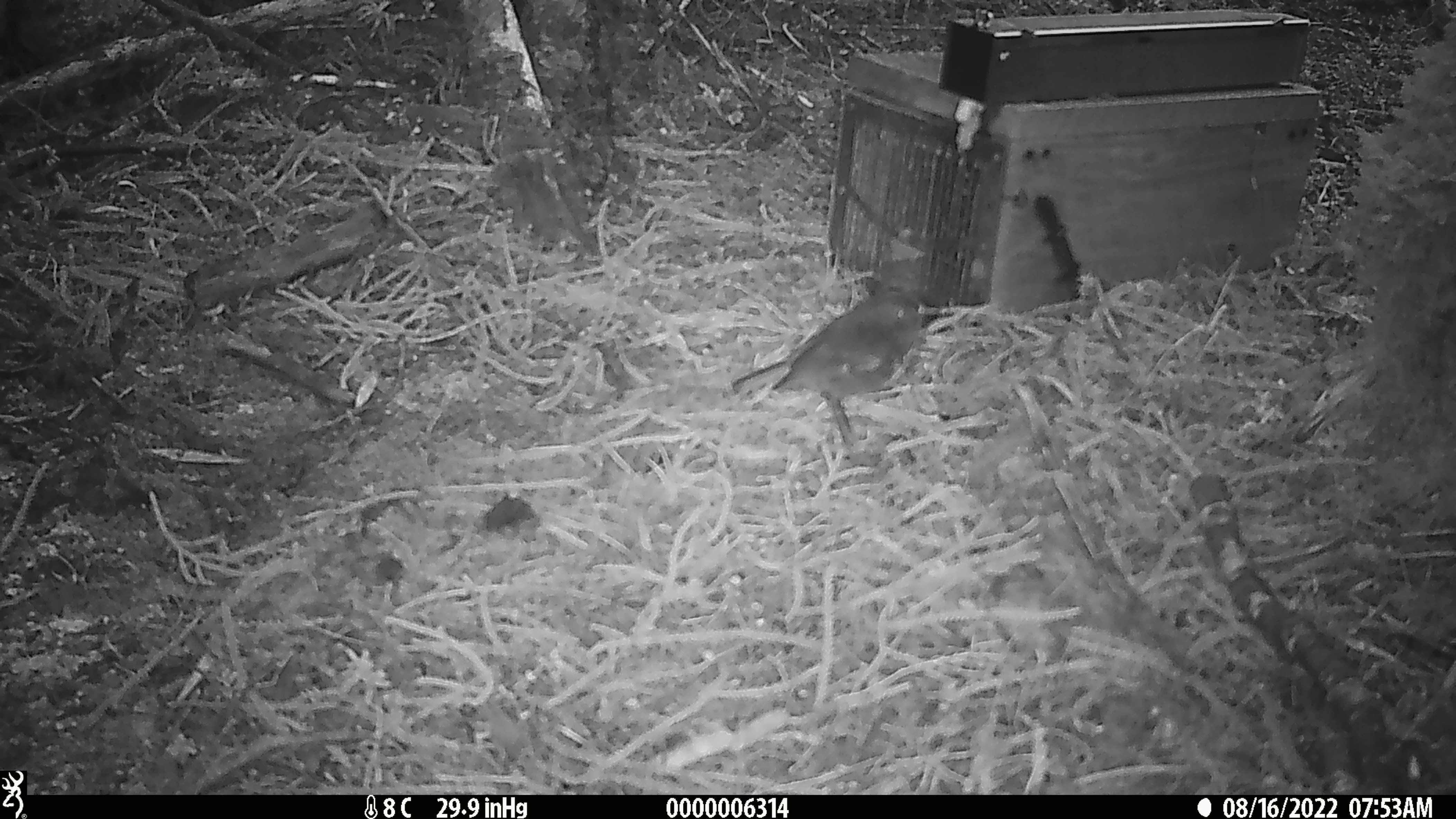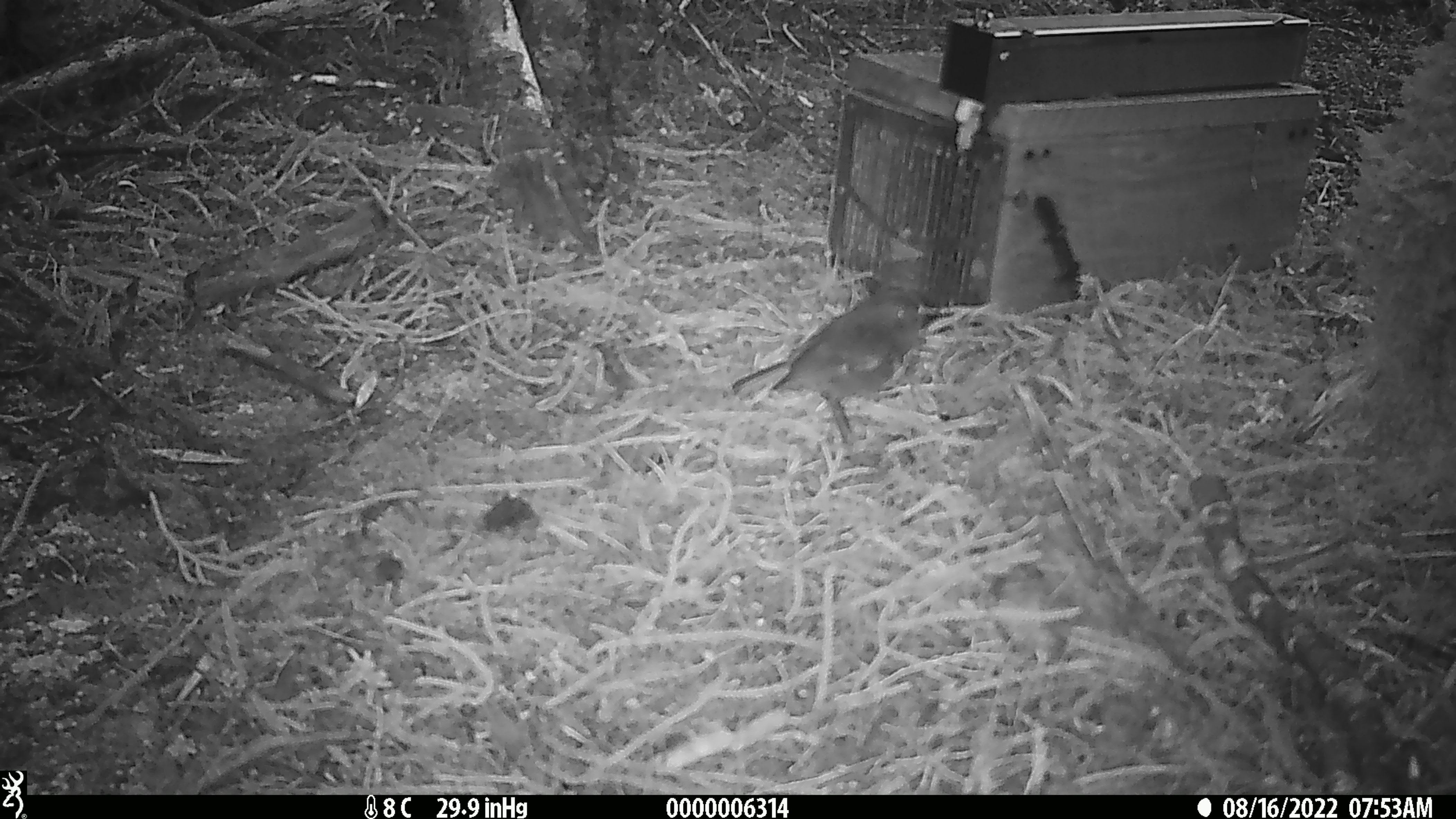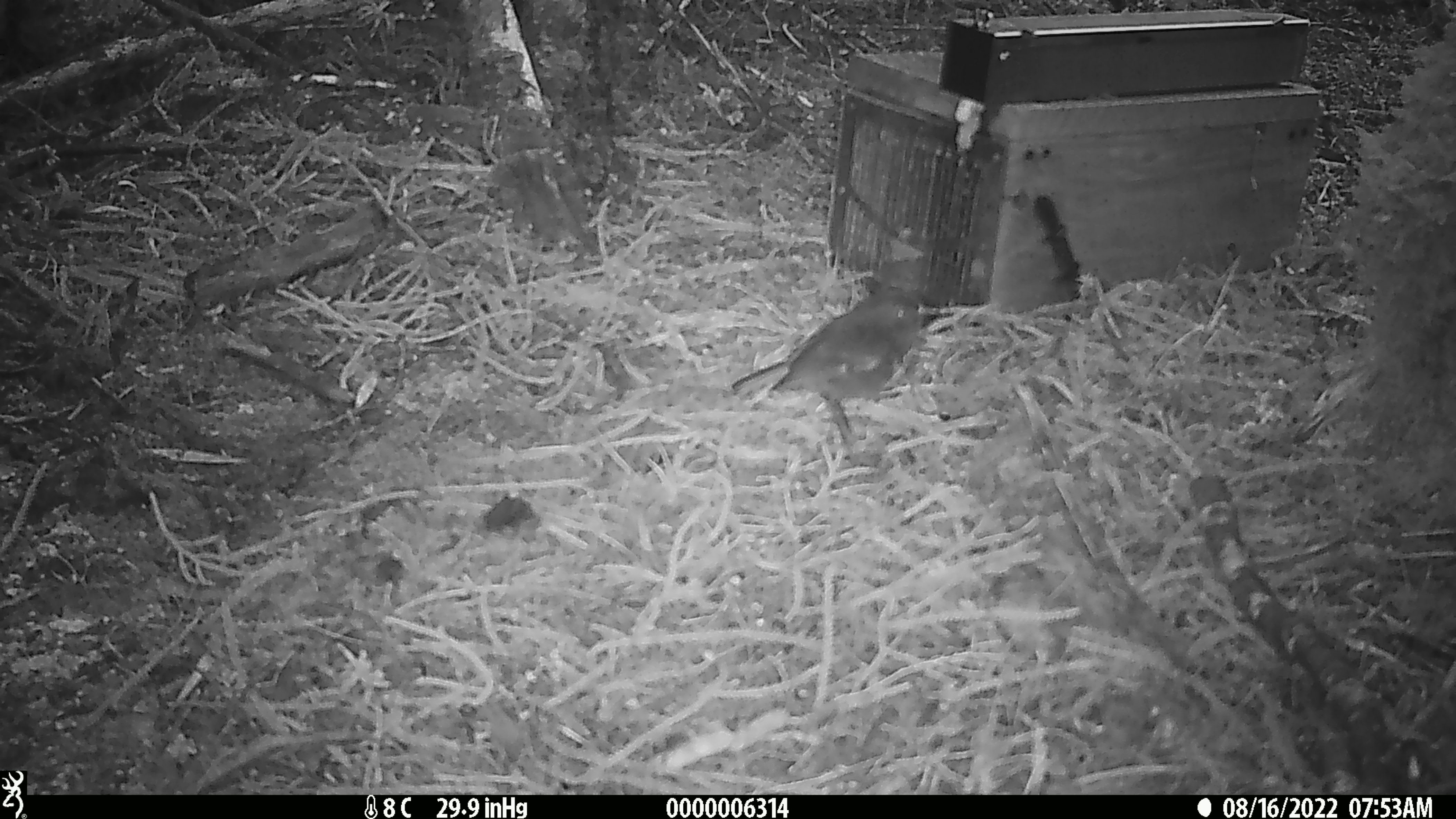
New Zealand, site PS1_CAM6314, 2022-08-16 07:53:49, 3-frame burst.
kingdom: Animalia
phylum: Chordata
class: Aves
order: Passeriformes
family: Petroicidae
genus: Petroica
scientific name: Petroica australis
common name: new zealand robin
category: robin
Robin (new zealand robin) (Petroica australis).